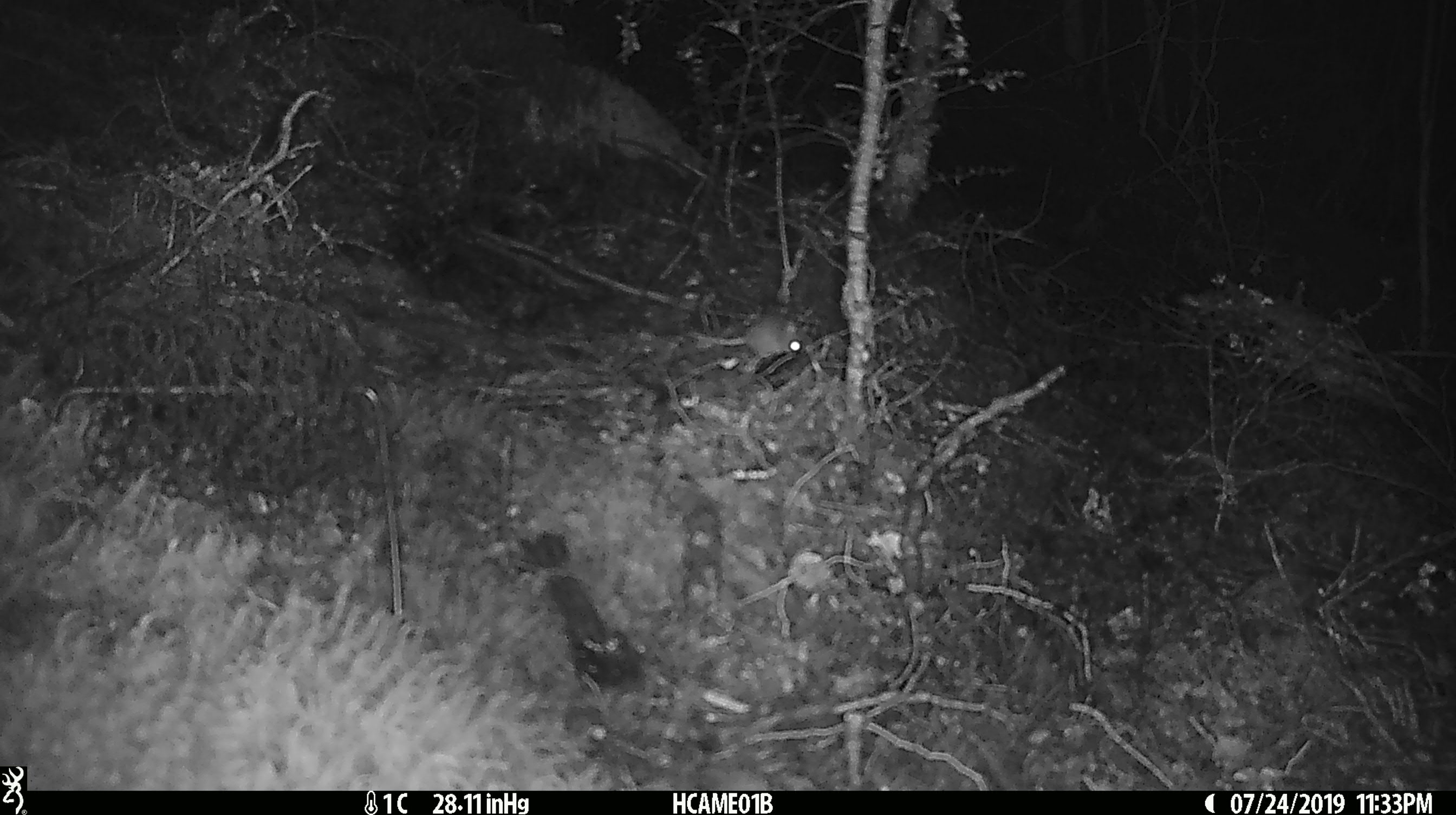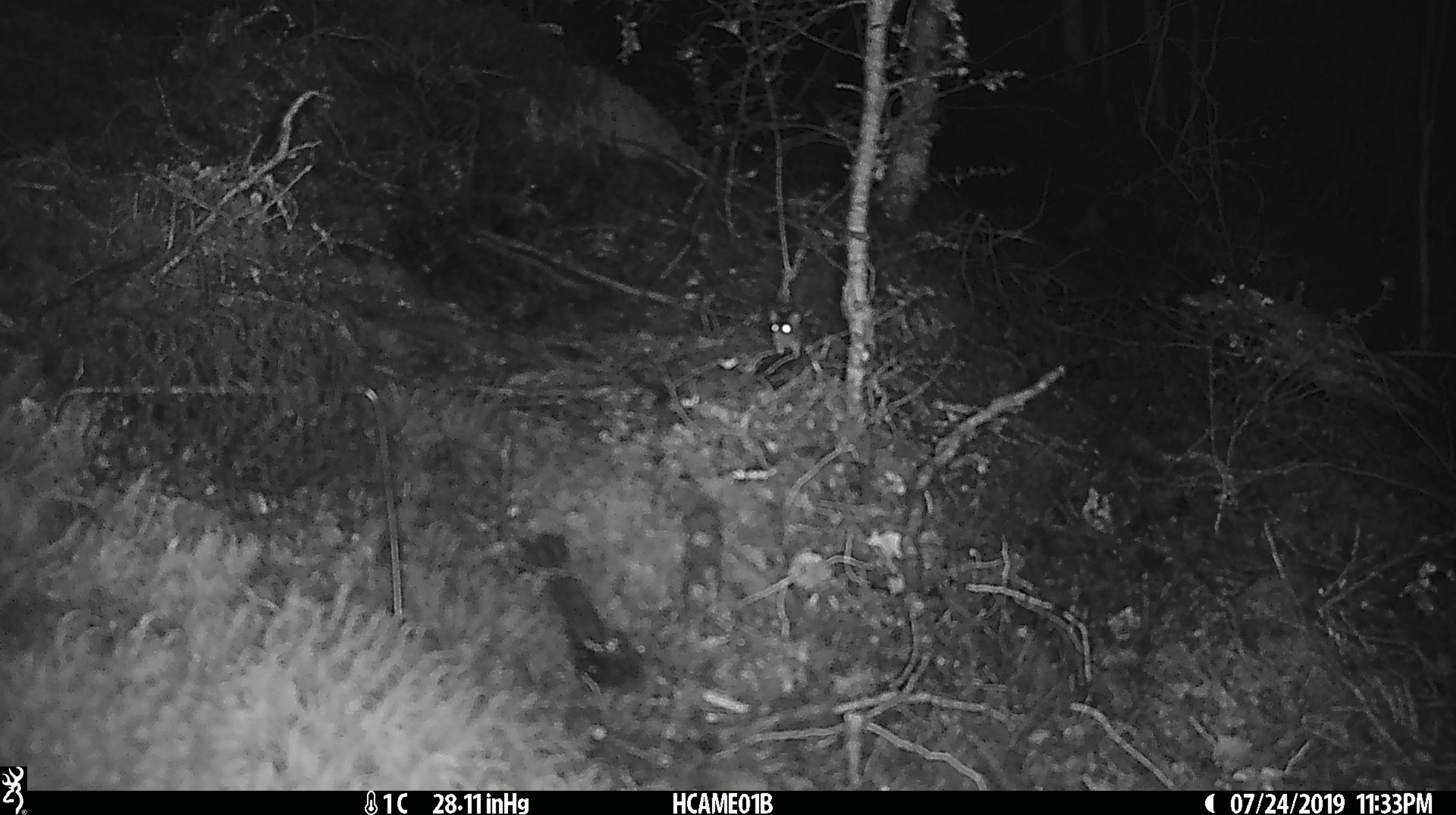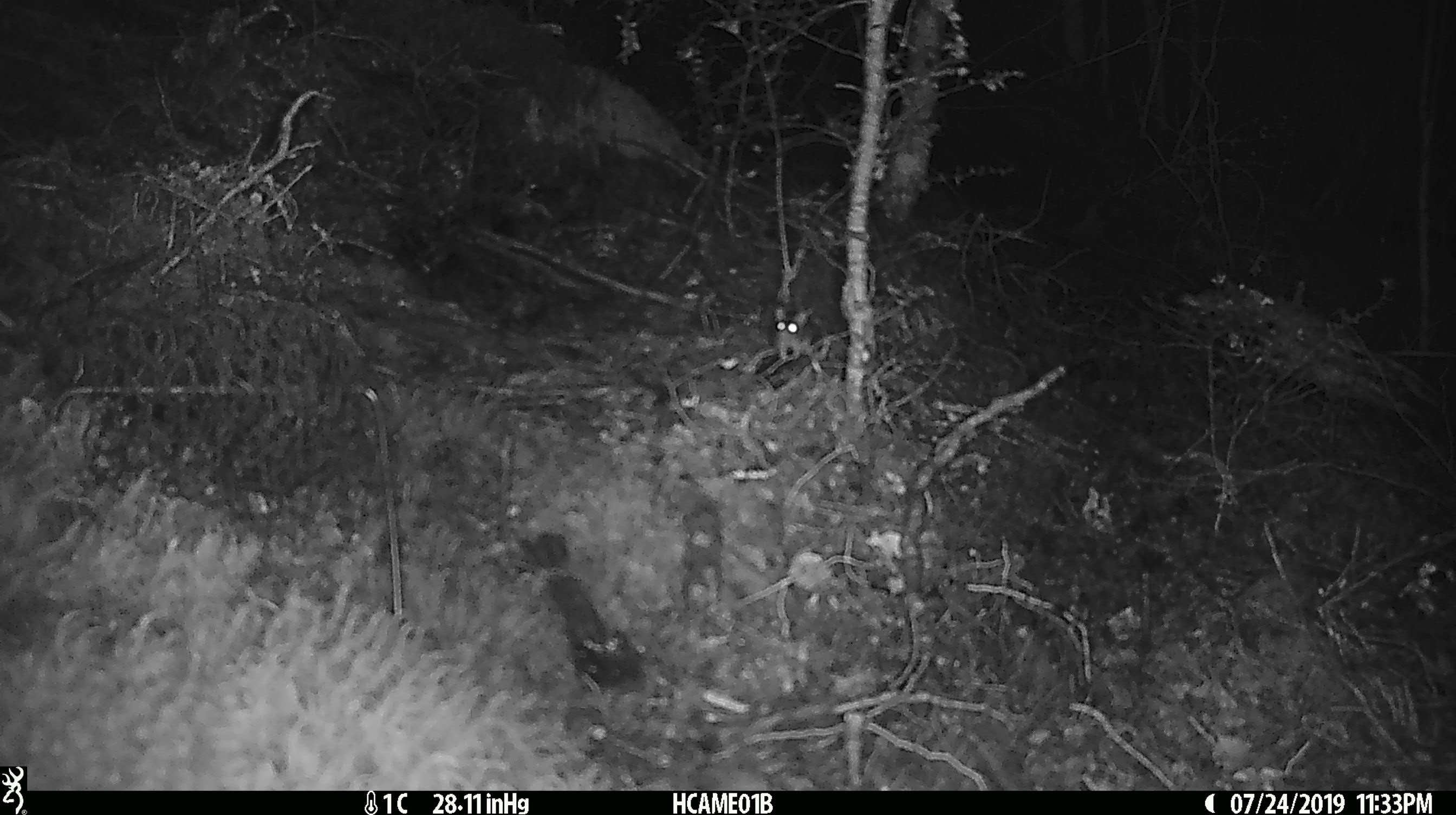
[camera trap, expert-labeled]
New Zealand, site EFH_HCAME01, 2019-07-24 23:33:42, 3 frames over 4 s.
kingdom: Animalia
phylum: Chordata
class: Mammalia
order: Rodentia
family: Muridae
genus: Mus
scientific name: Mus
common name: mouse